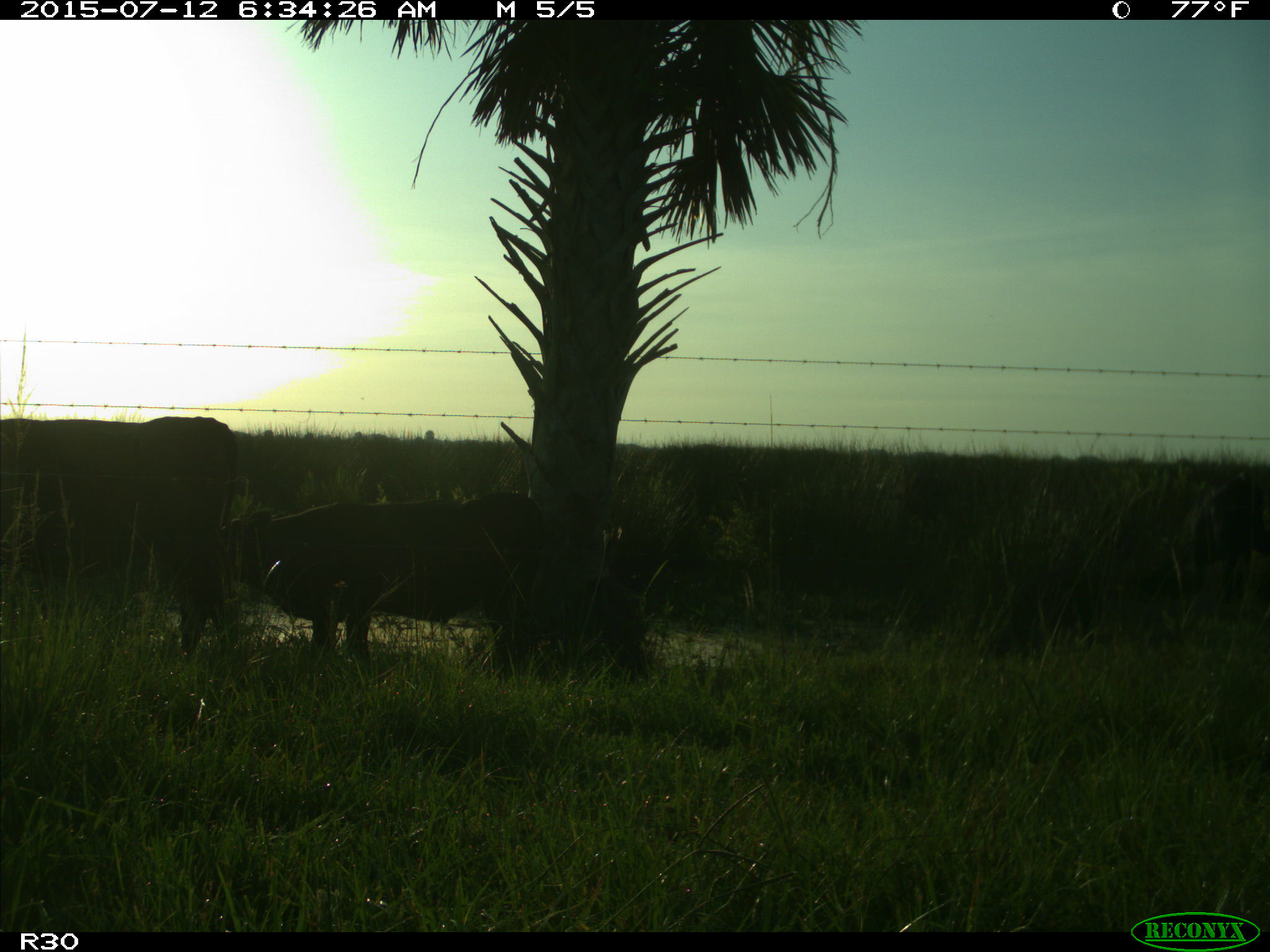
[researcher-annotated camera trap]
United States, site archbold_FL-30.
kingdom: Animalia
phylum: Chordata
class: Mammalia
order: Artiodactyla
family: Bovidae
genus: Bos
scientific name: Bos taurus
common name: domestic cow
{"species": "Bos taurus (domestic cow)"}